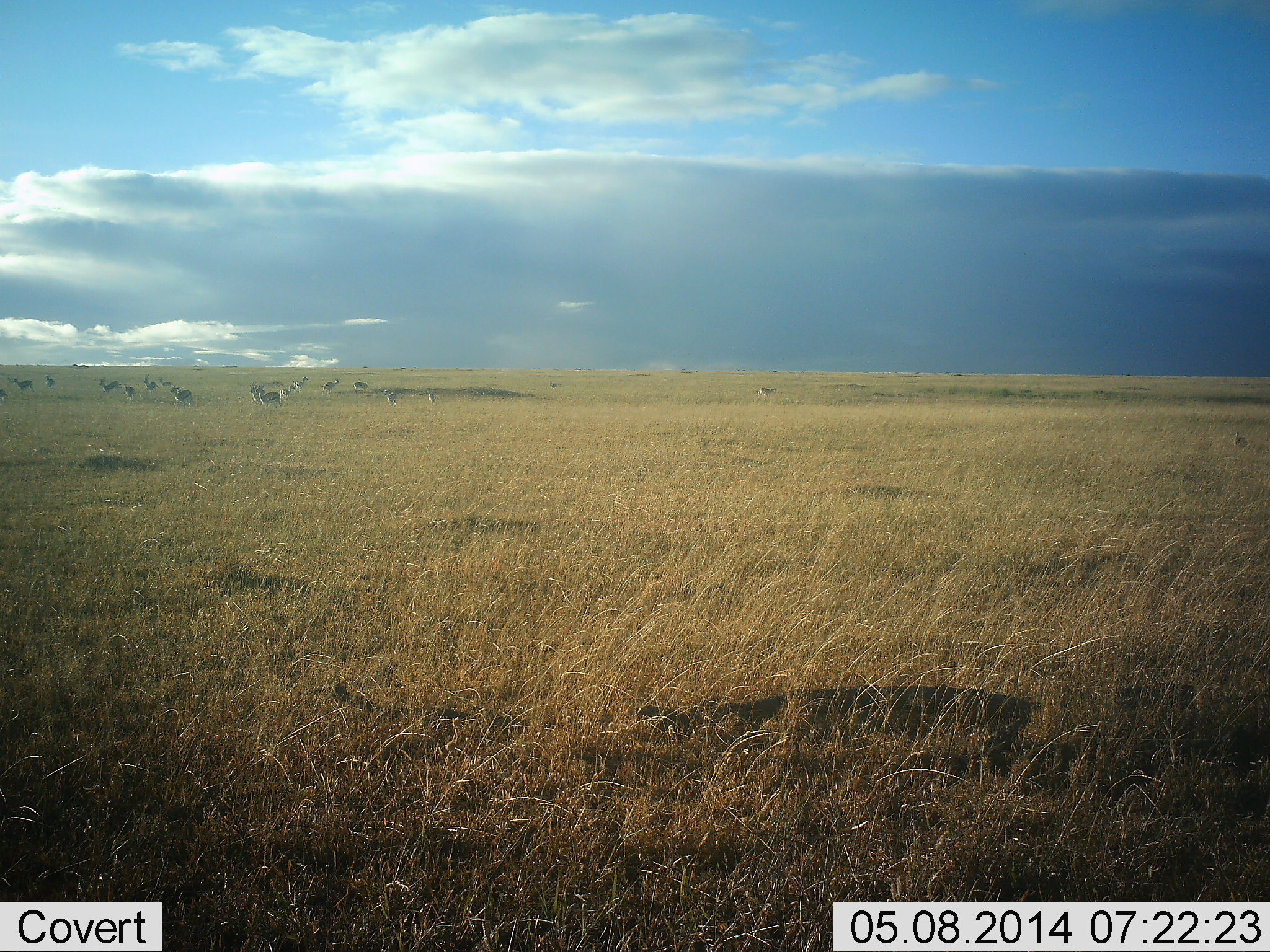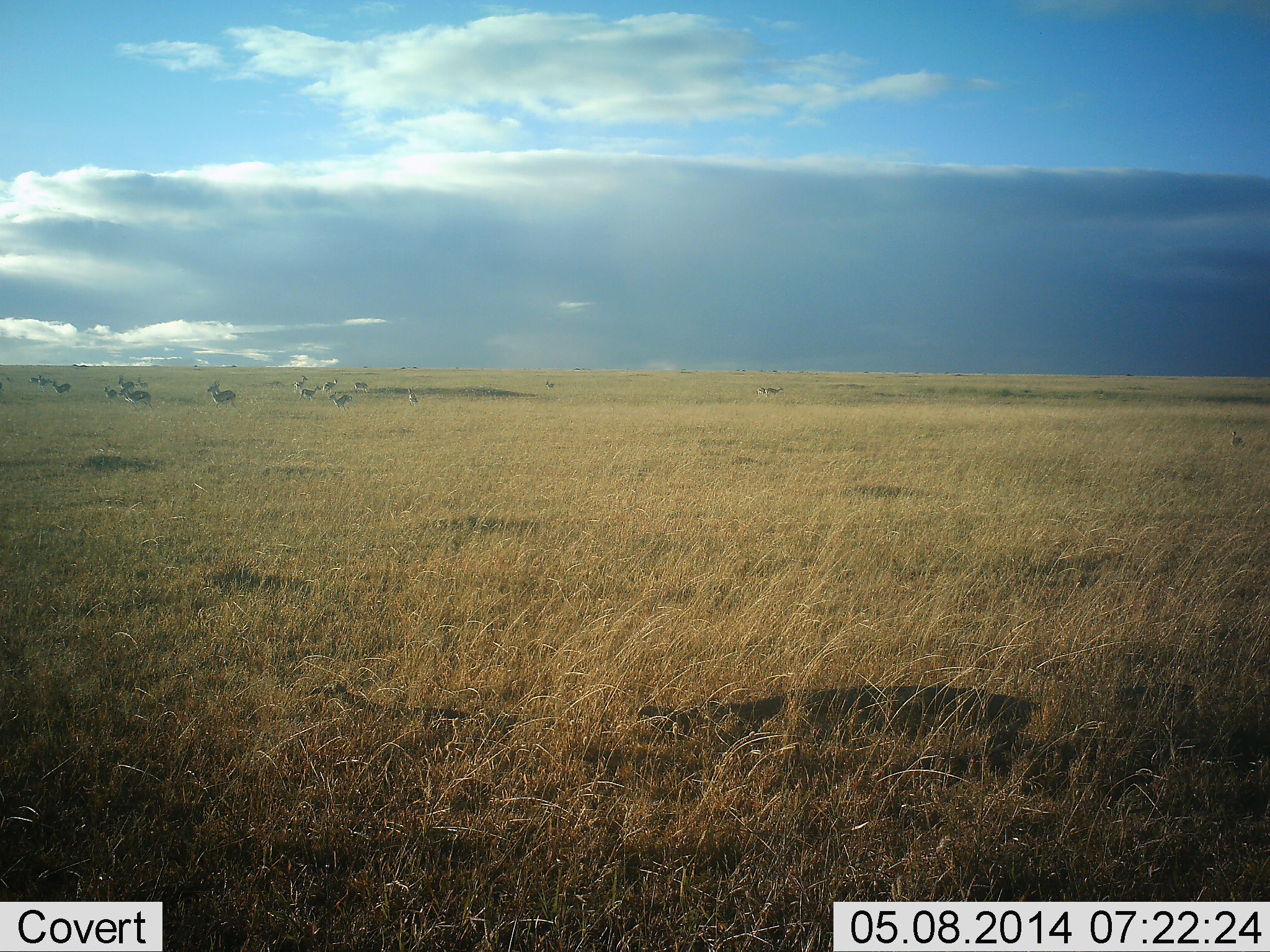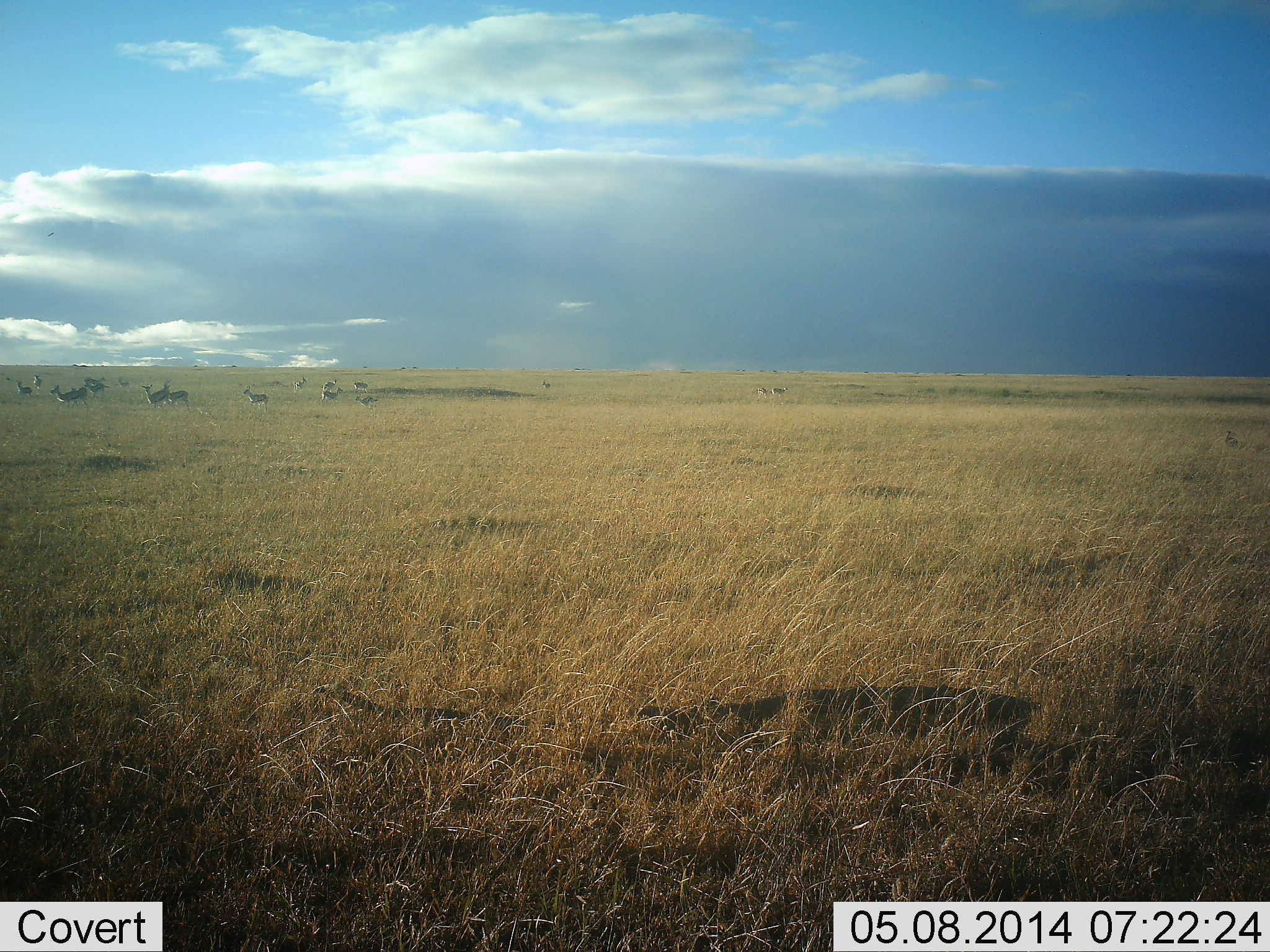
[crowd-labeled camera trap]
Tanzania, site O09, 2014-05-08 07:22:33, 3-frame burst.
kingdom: Animalia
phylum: Chordata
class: Mammalia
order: Artiodactyla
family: Bovidae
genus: Eudorcas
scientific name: Eudorcas thomsonii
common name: thomson's gazelle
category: gazellethomsons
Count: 11-50.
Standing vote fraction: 27%.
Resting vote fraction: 0%.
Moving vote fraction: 82%.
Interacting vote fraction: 0%.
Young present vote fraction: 0%.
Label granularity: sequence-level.